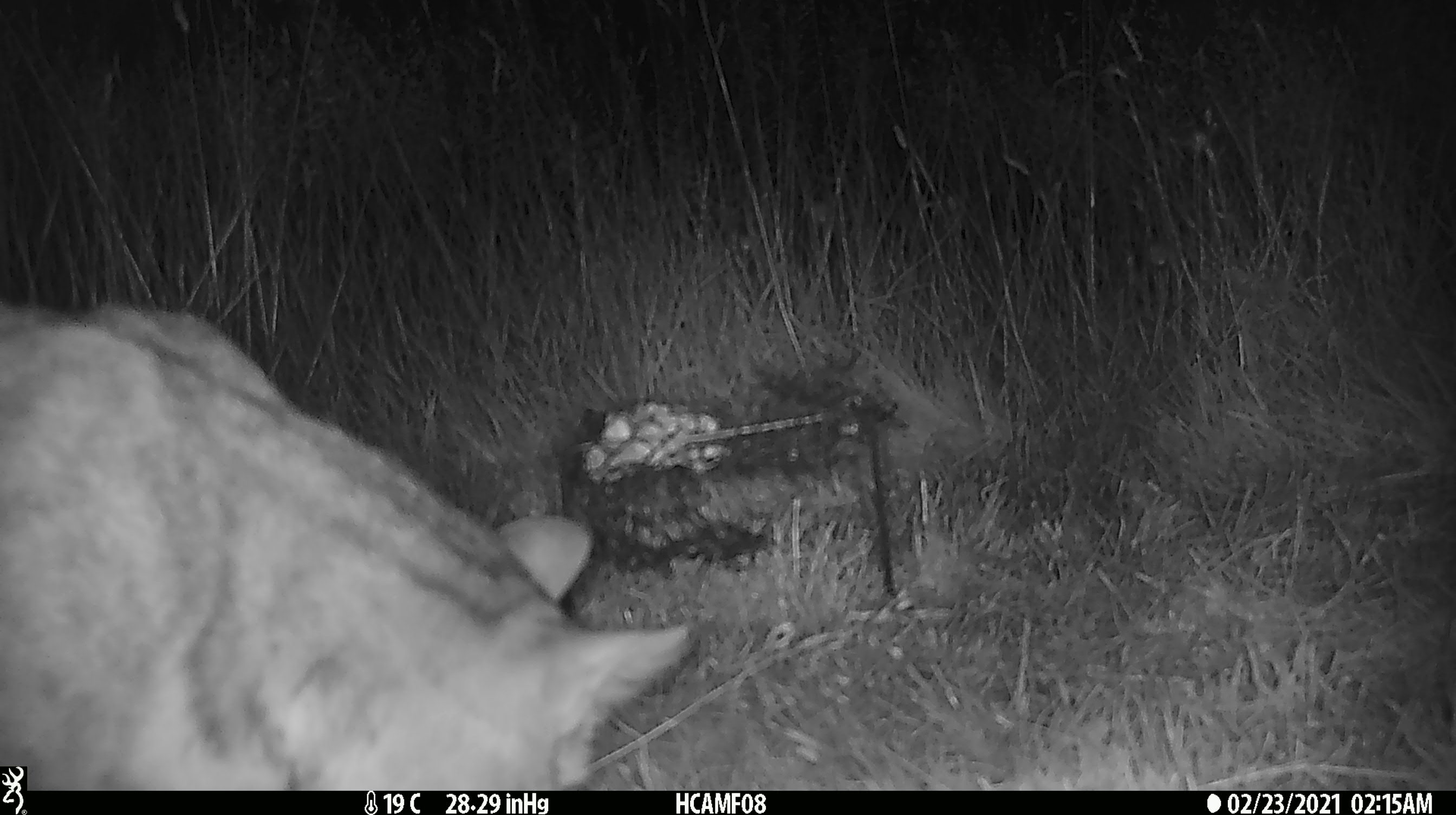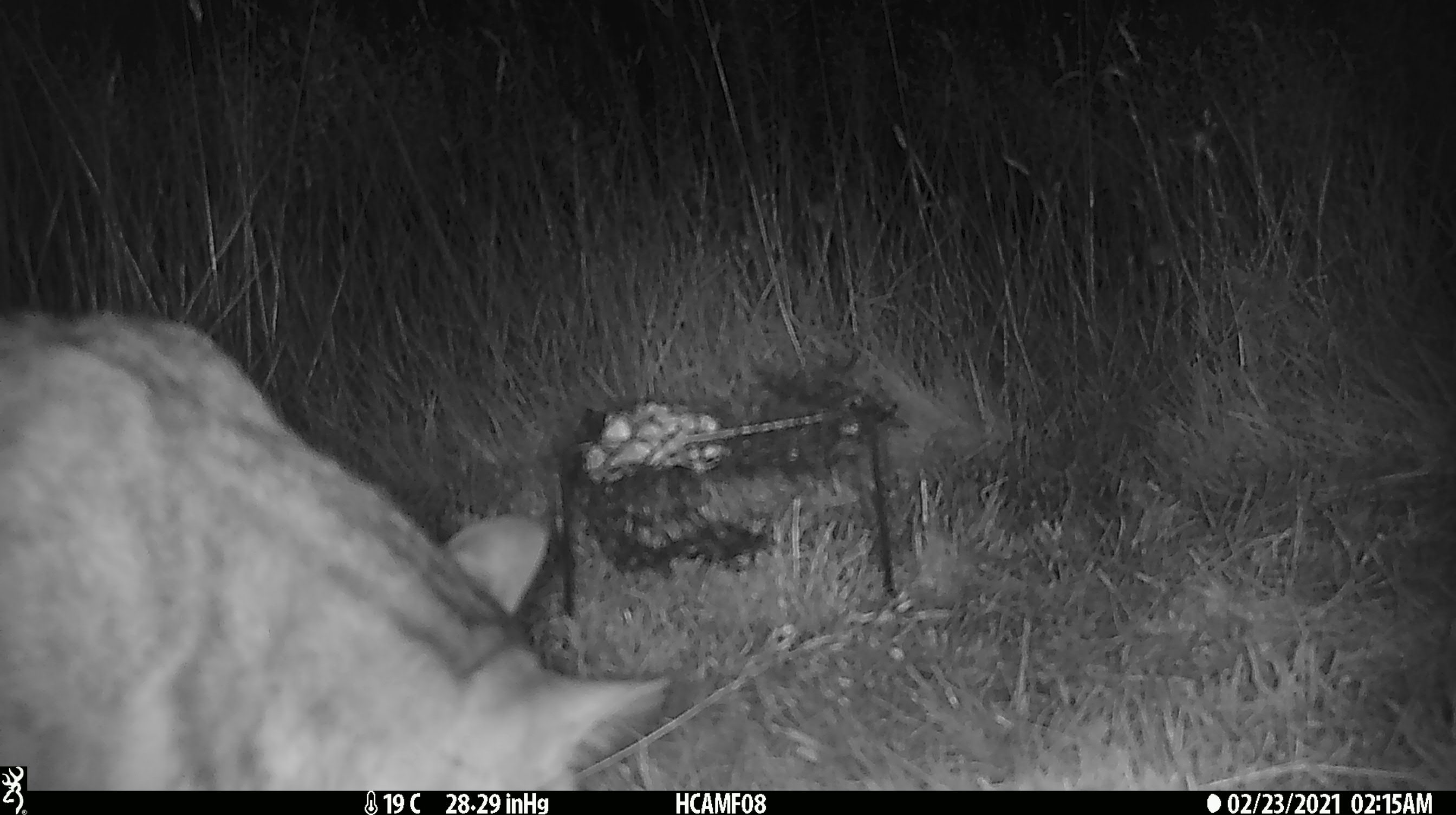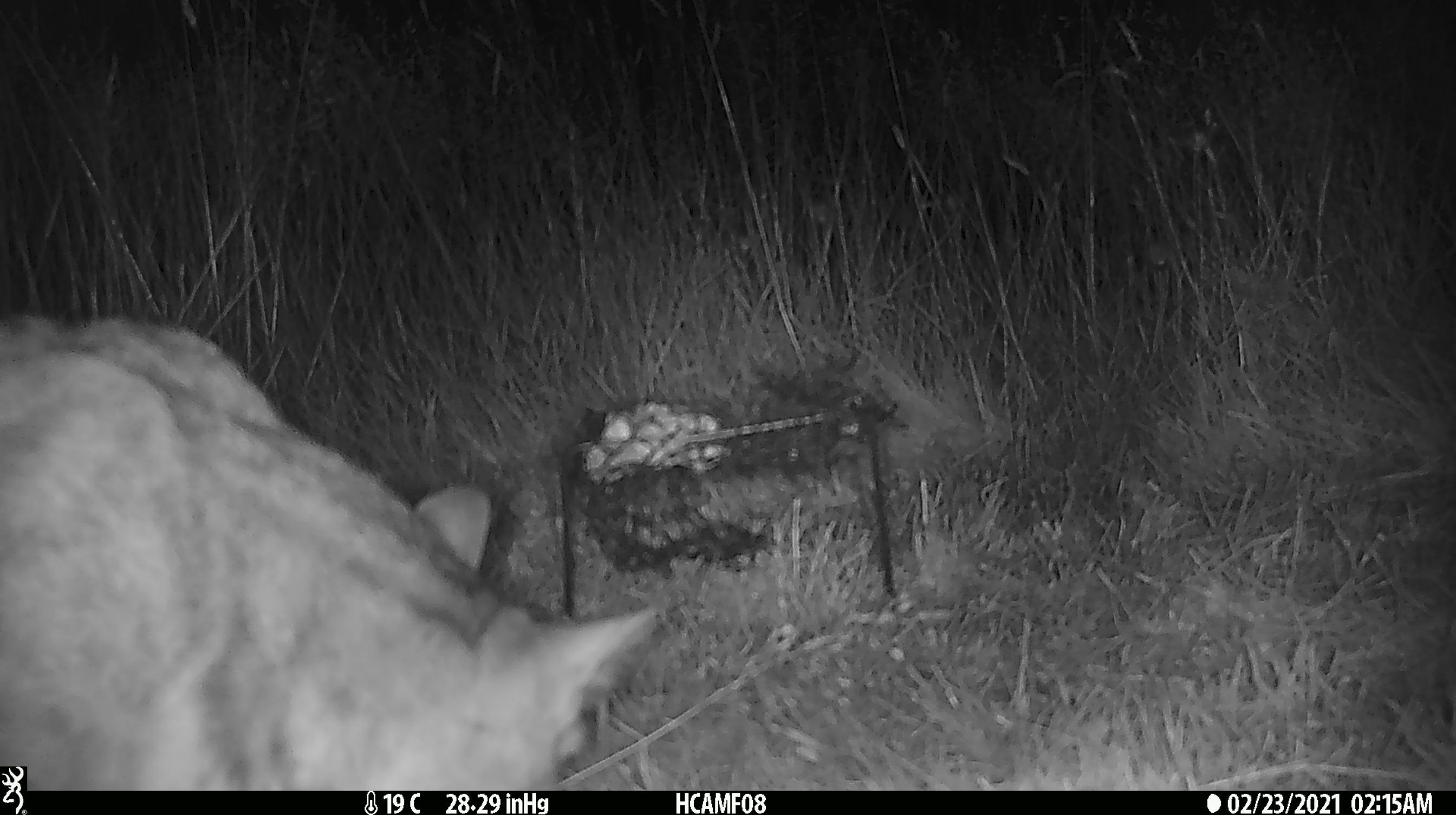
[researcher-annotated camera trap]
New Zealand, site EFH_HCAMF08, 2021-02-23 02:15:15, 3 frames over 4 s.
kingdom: Animalia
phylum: Chordata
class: Mammalia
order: Carnivora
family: Felidae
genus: Felis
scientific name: Felis catus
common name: domestic cat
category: cat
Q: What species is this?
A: Cat (domestic cat) (Felis catus).